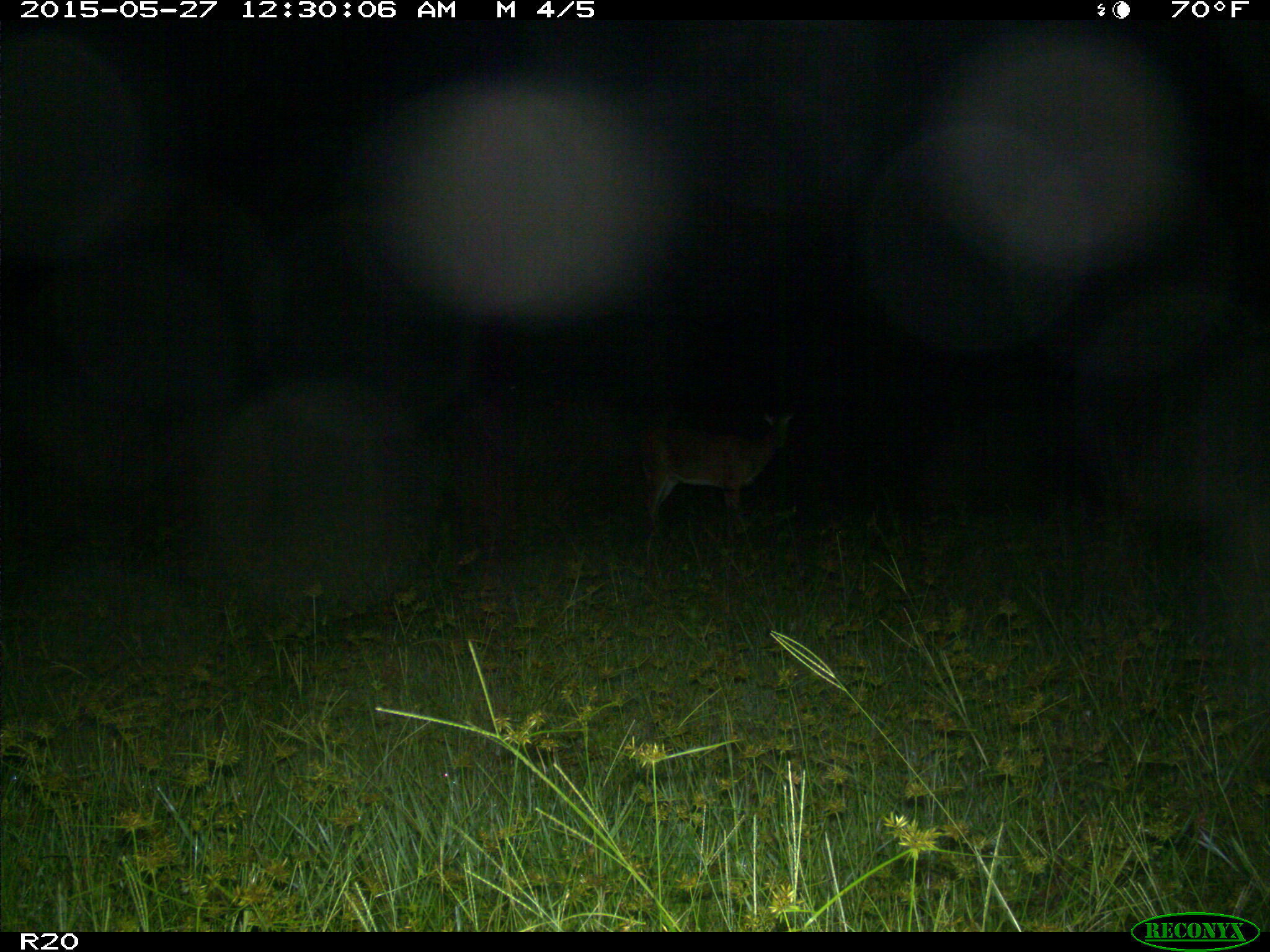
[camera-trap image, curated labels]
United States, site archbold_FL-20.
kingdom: Animalia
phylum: Chordata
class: Mammalia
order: Artiodactyla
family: Cervidae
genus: Odocoileus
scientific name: Odocoileus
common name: deer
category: unidentified deer